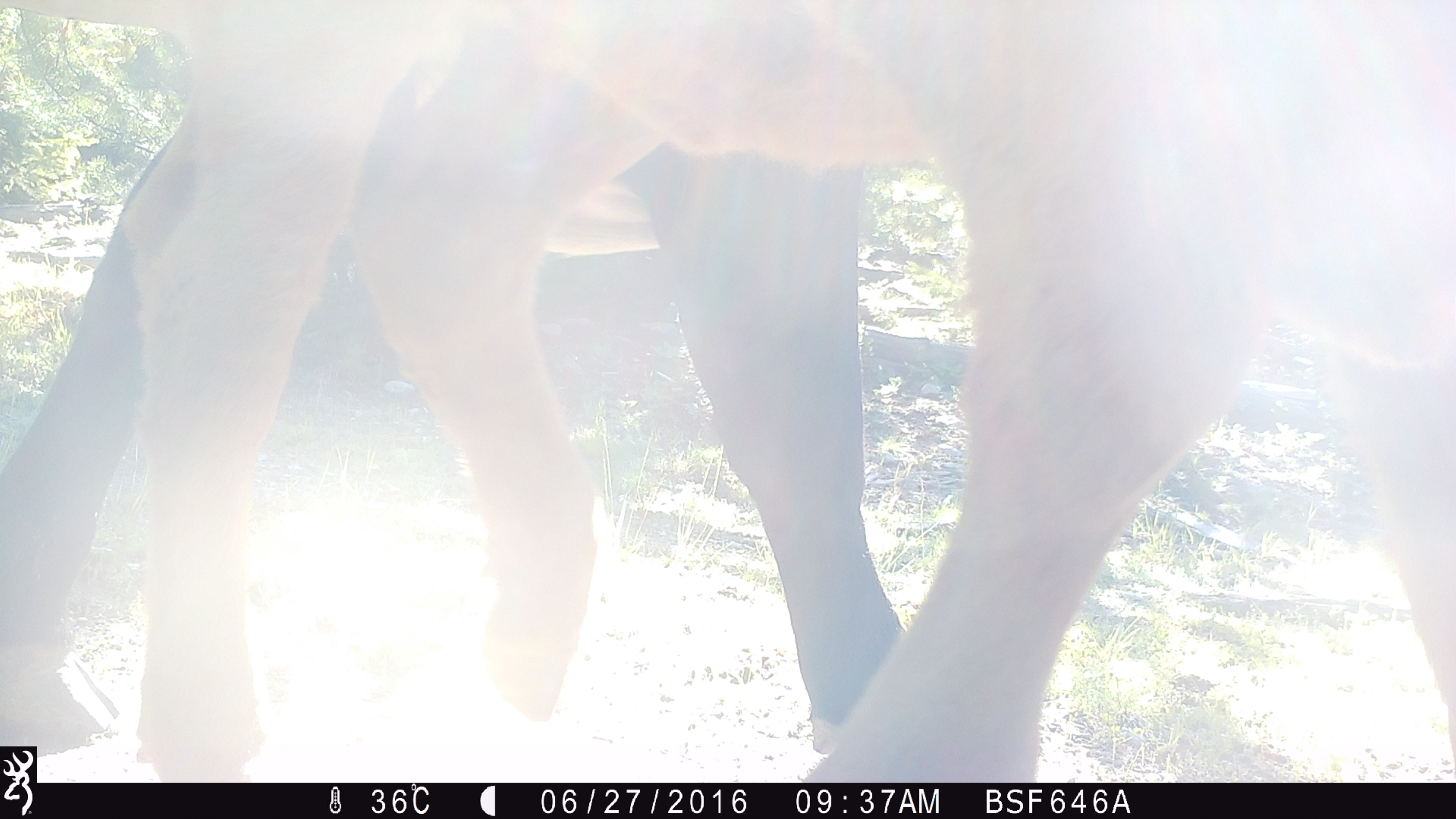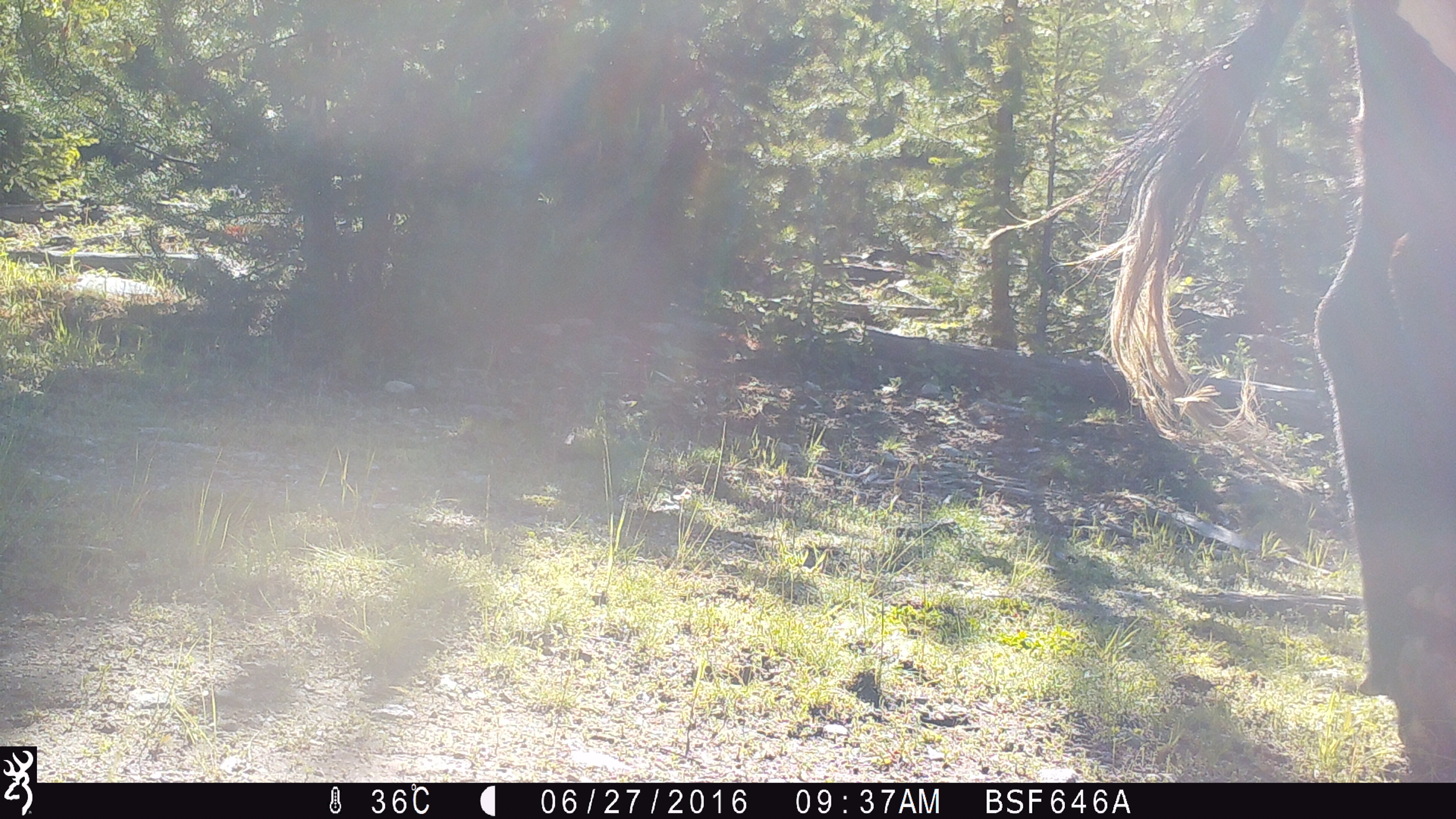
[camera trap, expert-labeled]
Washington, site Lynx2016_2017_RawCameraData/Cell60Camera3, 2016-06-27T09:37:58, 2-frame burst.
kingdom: Animalia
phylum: Chordata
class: Mammalia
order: Artiodactyla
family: Bovidae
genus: Bos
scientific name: Bos taurus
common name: domestic cattle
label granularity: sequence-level